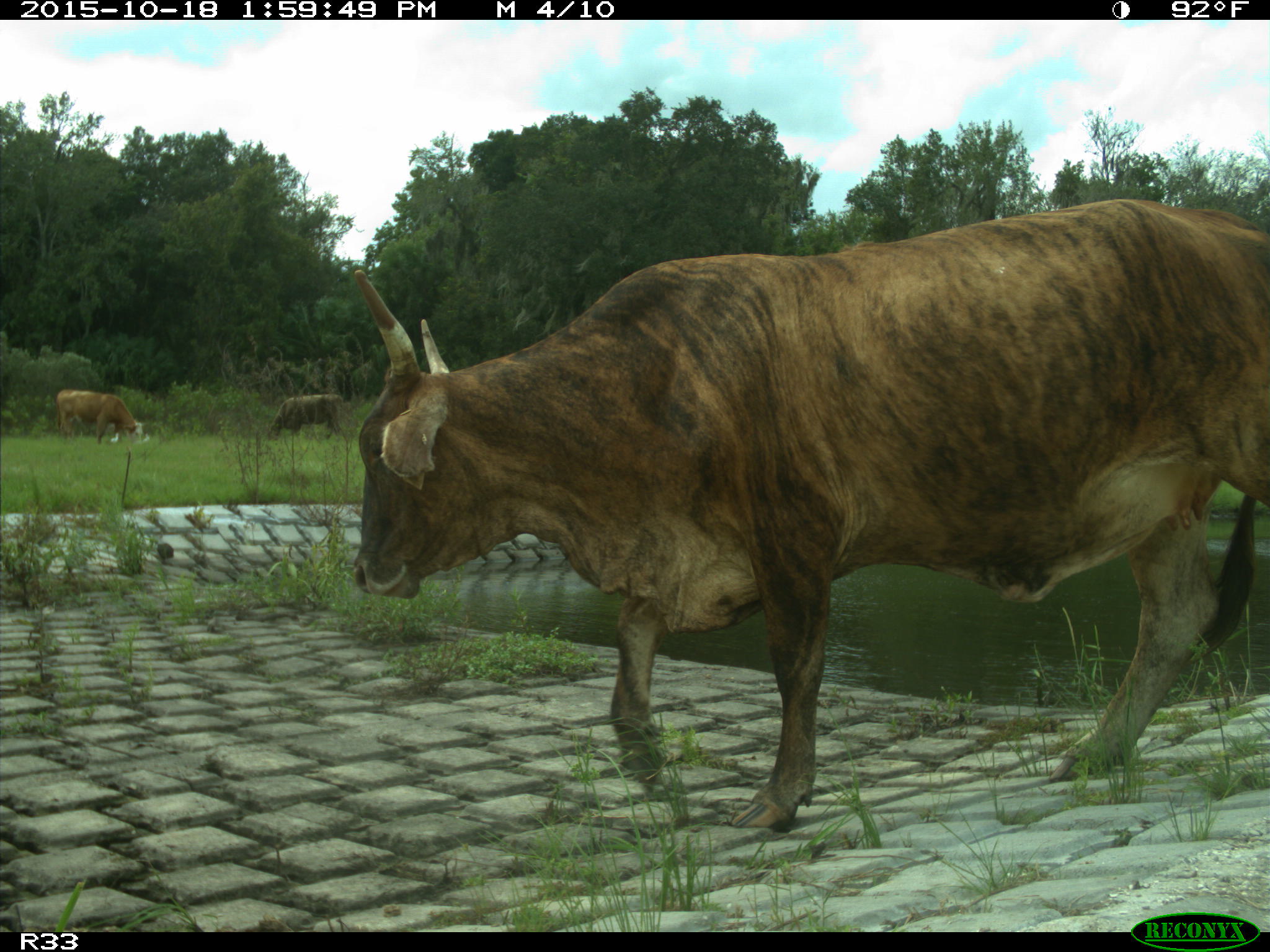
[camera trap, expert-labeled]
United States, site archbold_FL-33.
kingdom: Animalia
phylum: Chordata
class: Mammalia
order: Artiodactyla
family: Bovidae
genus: Bos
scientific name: Bos taurus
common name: domestic cow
Bos taurus (domestic cow).